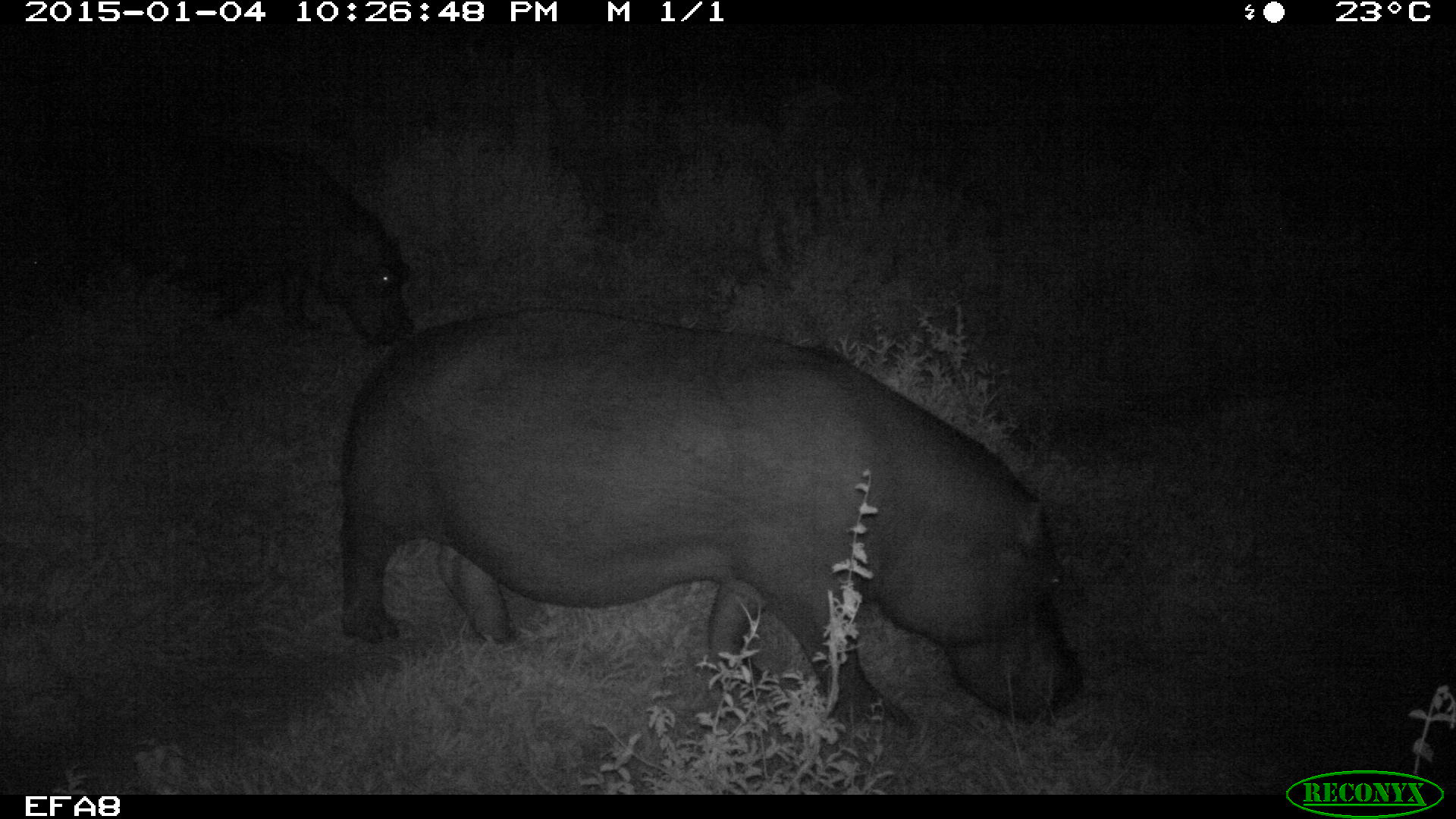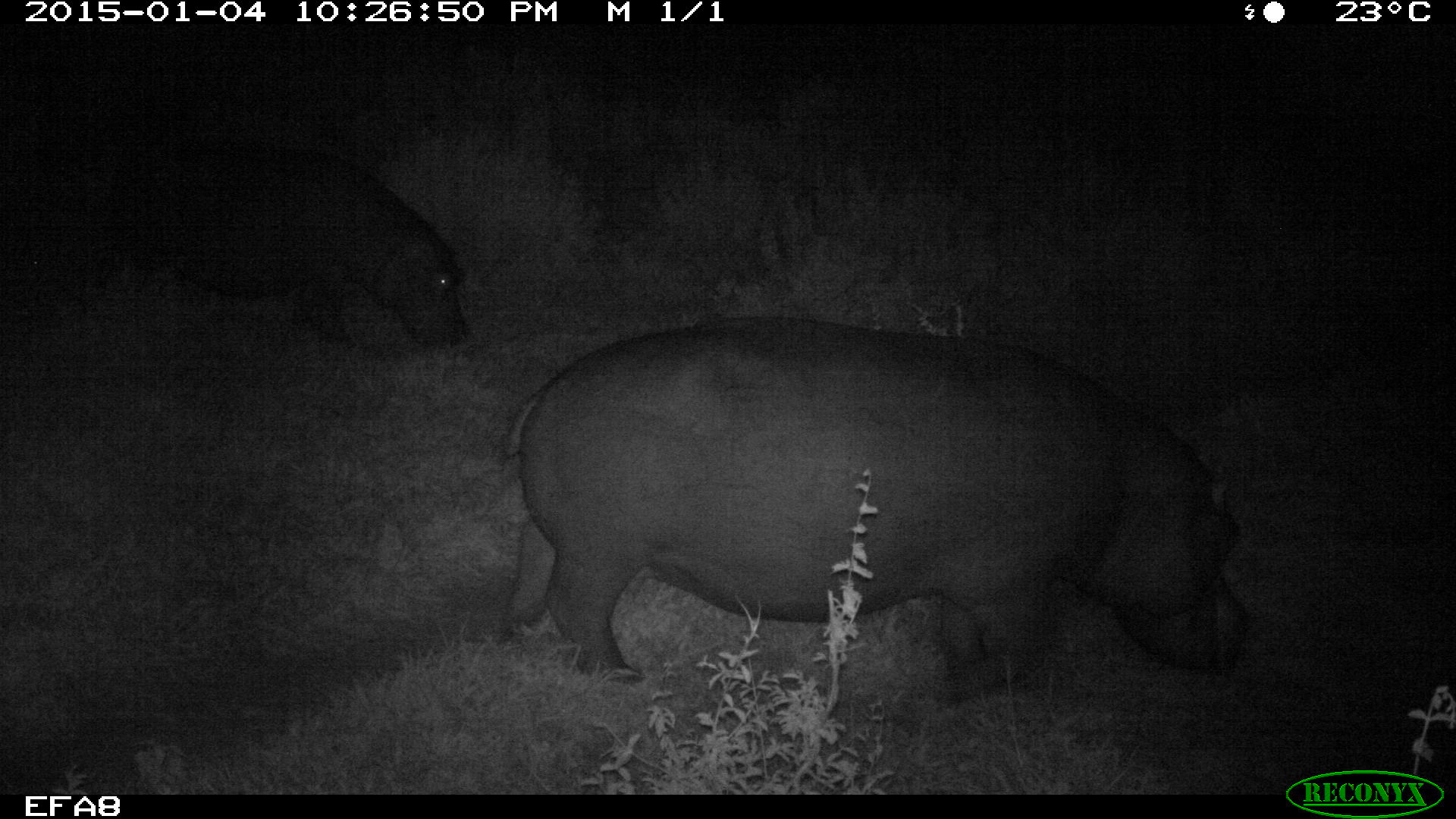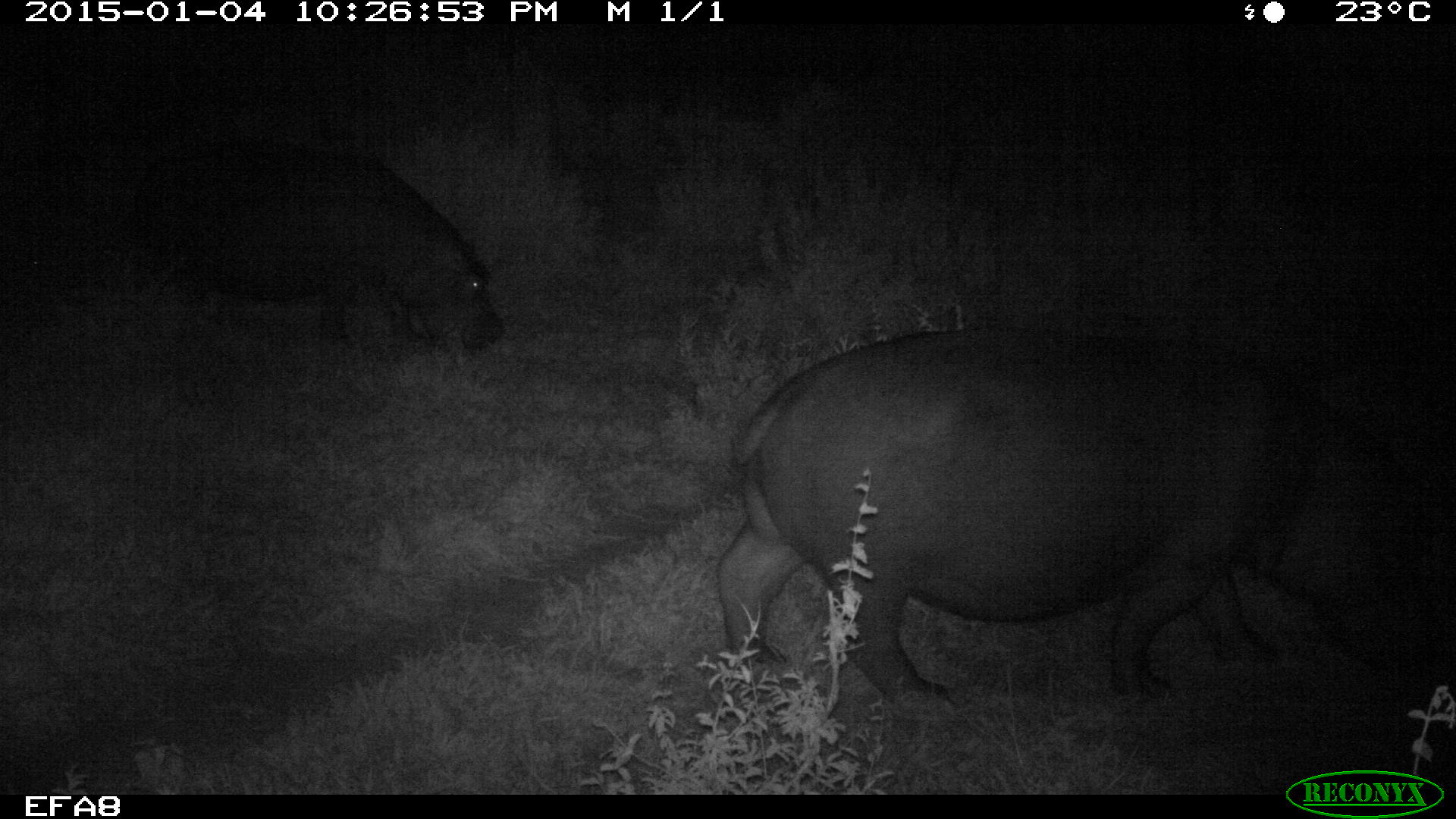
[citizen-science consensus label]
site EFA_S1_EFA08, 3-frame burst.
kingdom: Animalia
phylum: Chordata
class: Mammalia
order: Artiodactyla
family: Hippopotamidae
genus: Hippopotamus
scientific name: Hippopotamus amphibius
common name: hippopotamus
Hippopotamus (Hippopotamus amphibius), count 2. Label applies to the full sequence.